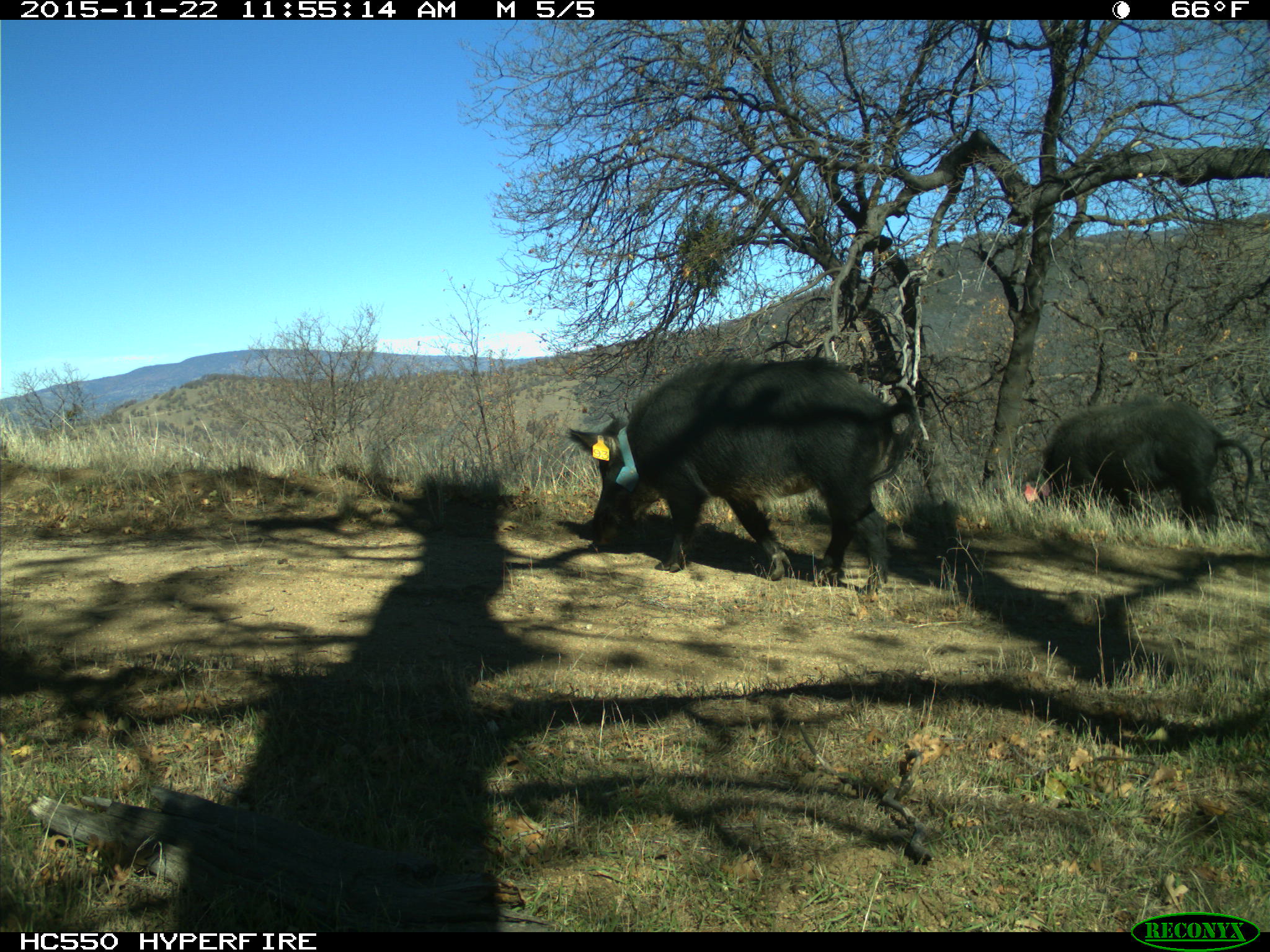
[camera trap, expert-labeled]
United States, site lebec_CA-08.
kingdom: Animalia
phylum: Chordata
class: Mammalia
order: Artiodactyla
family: Suidae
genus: Sus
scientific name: Sus scrofa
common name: wild boar